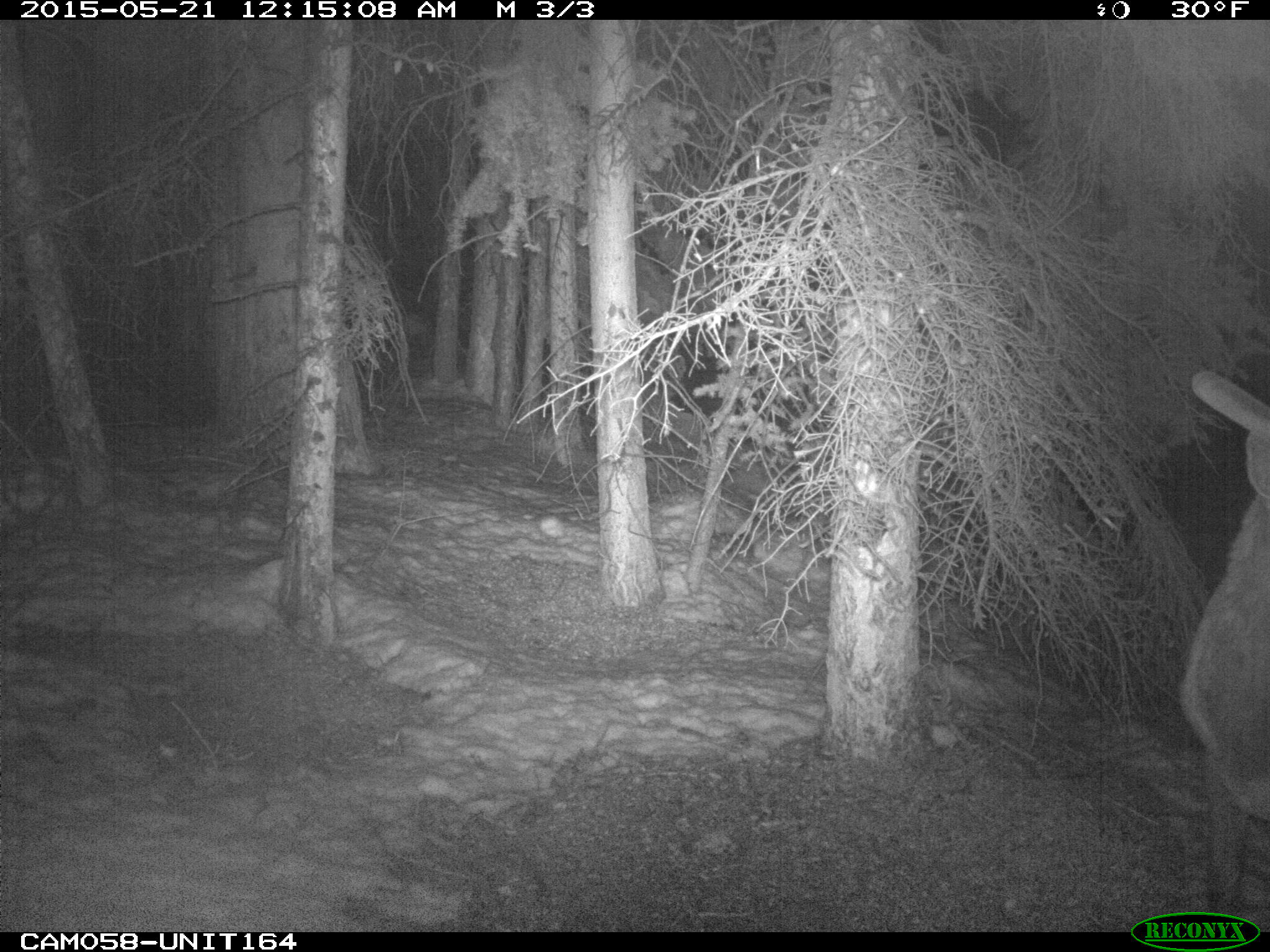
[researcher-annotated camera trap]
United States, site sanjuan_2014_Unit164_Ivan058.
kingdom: Animalia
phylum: Chordata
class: Mammalia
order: Artiodactyla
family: Cervidae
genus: Cervus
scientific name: Cervus elaphus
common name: red deer